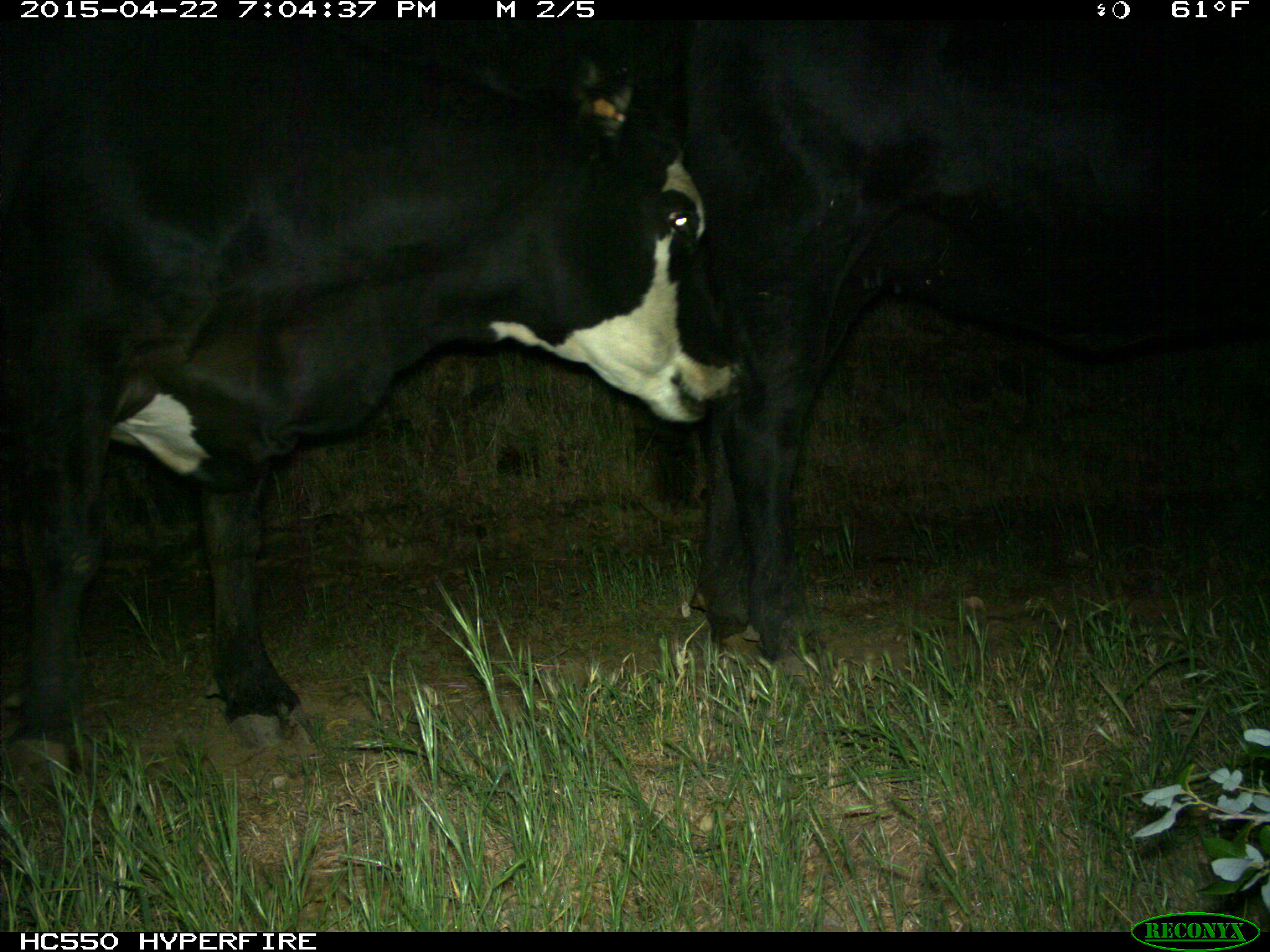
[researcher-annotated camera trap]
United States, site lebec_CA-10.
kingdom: Animalia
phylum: Chordata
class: Mammalia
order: Artiodactyla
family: Bovidae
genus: Bos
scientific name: Bos taurus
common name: domestic cow